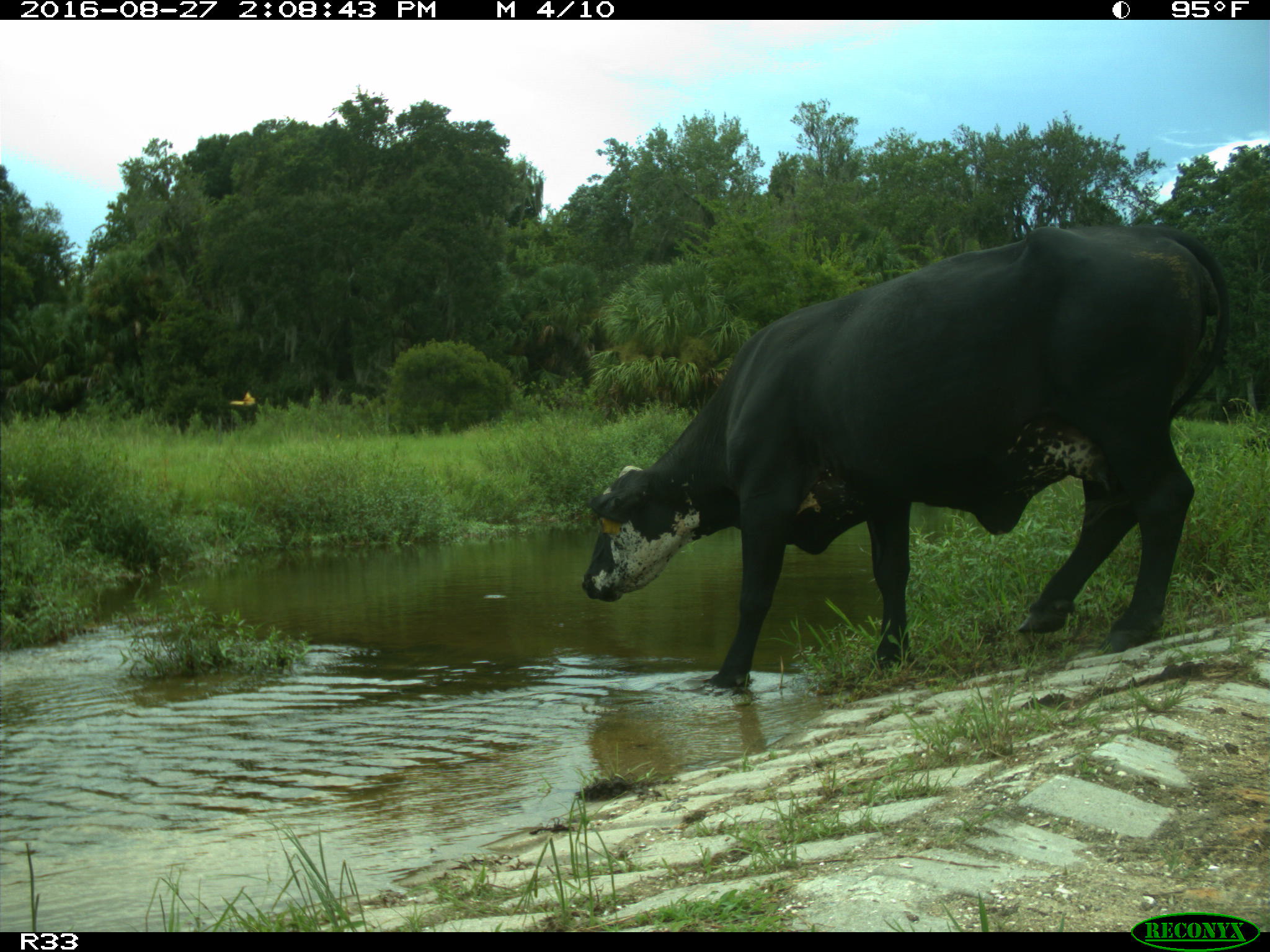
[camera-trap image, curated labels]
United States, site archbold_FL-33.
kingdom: Animalia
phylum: Chordata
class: Mammalia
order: Artiodactyla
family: Bovidae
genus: Bos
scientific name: Bos taurus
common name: domestic cow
Bos taurus (domestic cow).